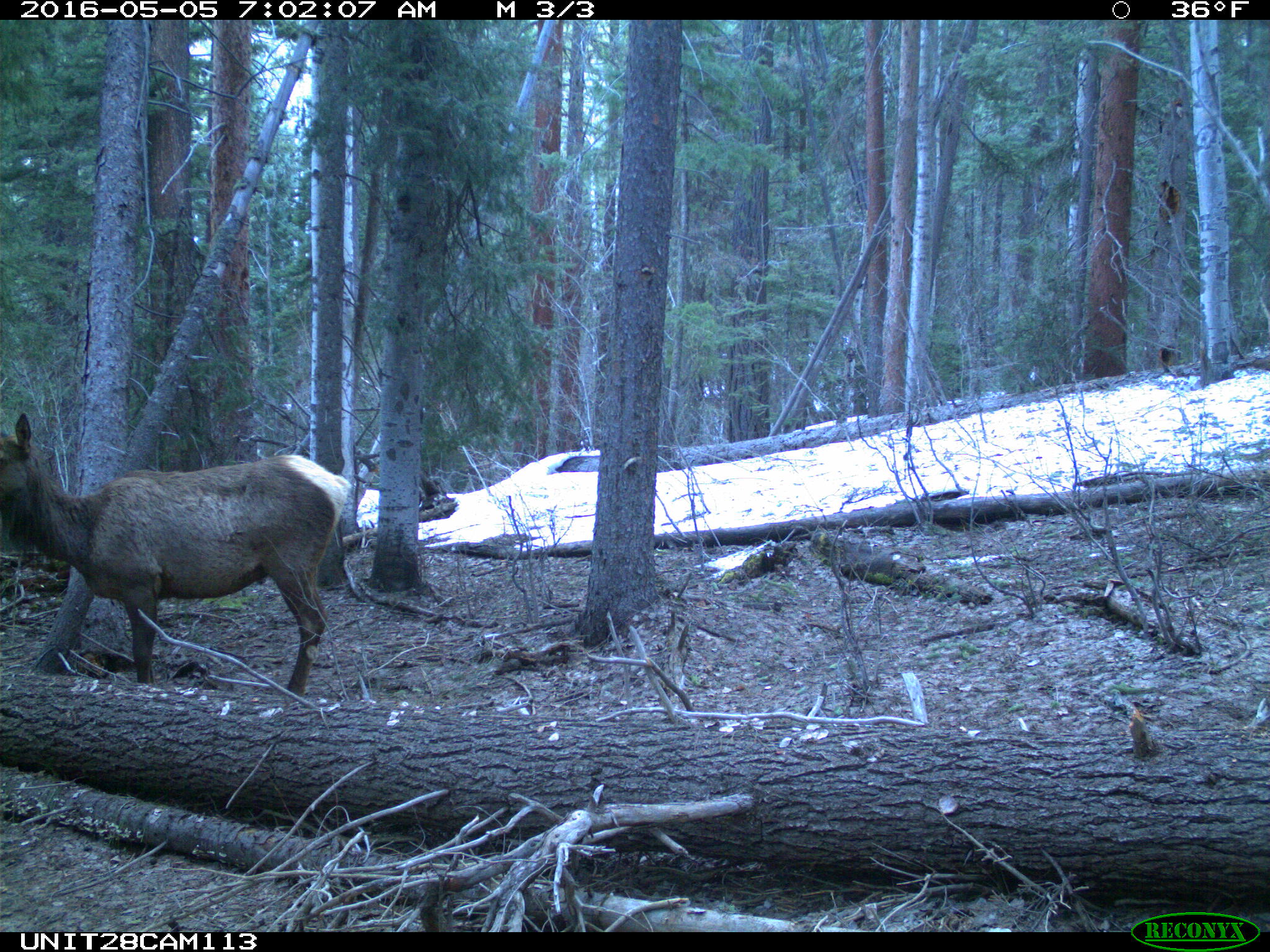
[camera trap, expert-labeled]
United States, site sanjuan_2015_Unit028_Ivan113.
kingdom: Animalia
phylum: Chordata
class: Mammalia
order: Artiodactyla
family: Cervidae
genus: Cervus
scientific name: Cervus elaphus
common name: red deer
Cervus elaphus (red deer).